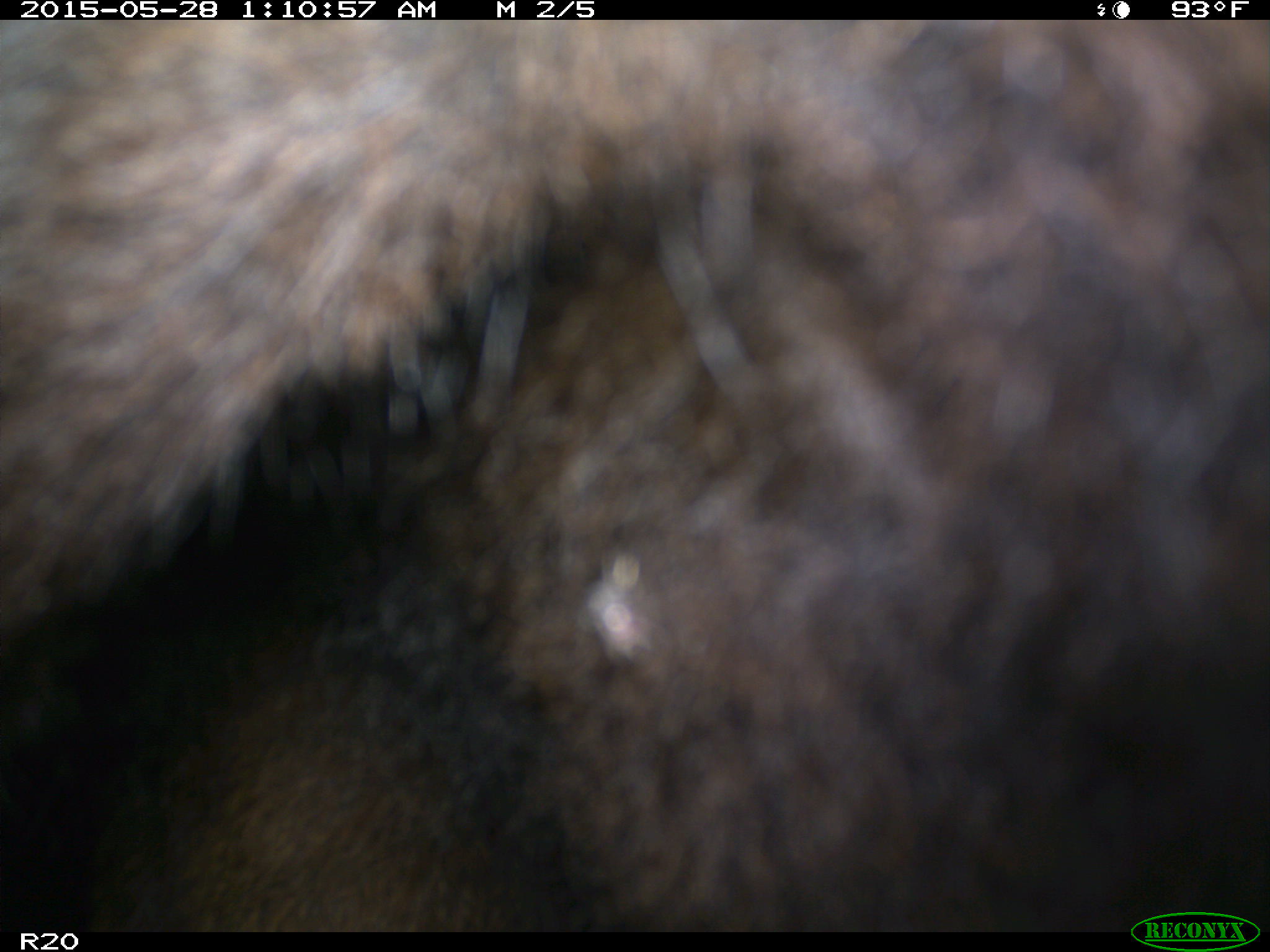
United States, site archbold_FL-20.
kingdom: Animalia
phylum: Chordata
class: Mammalia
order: Artiodactyla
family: Bovidae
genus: Bos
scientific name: Bos taurus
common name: domestic cow